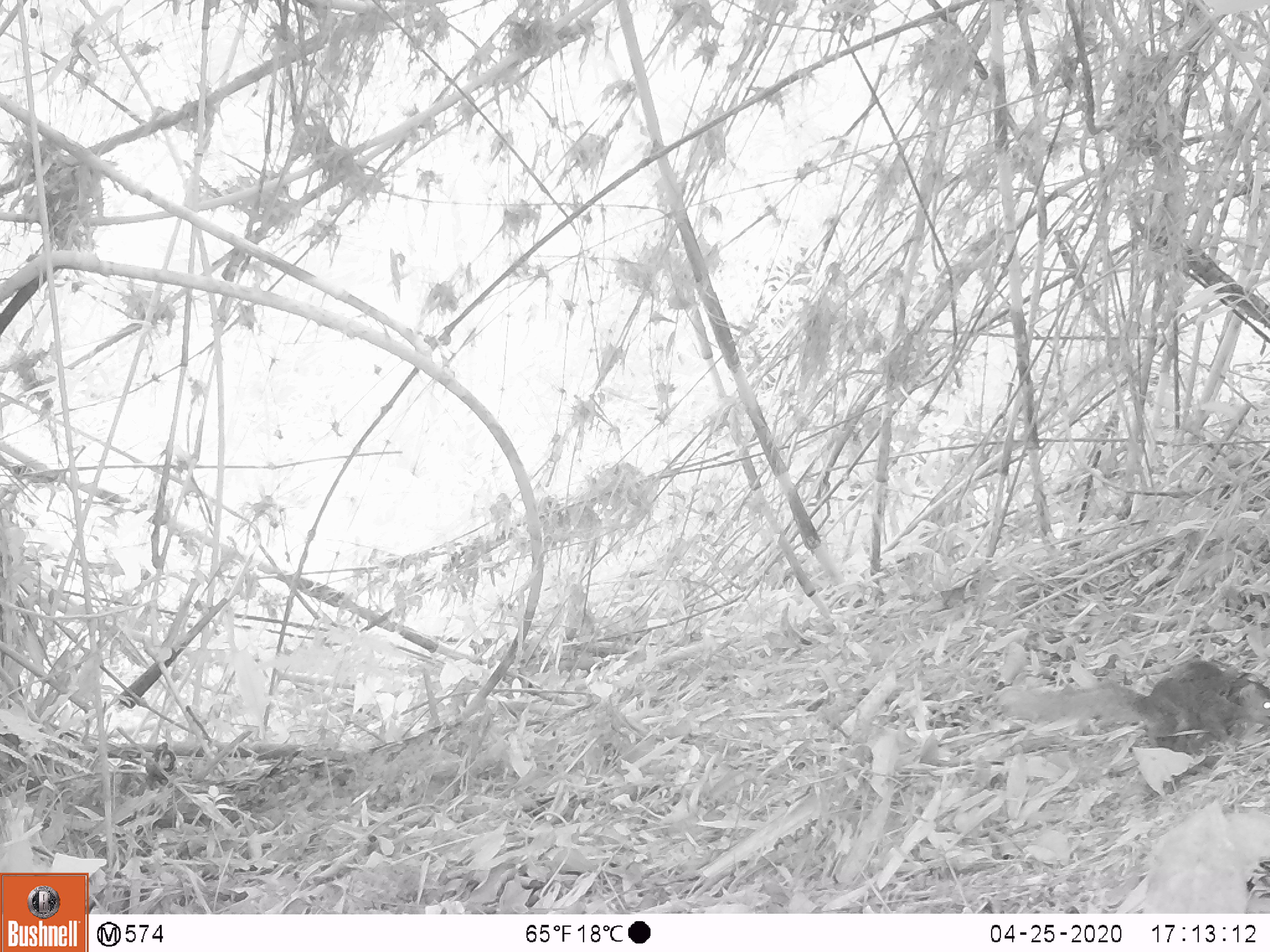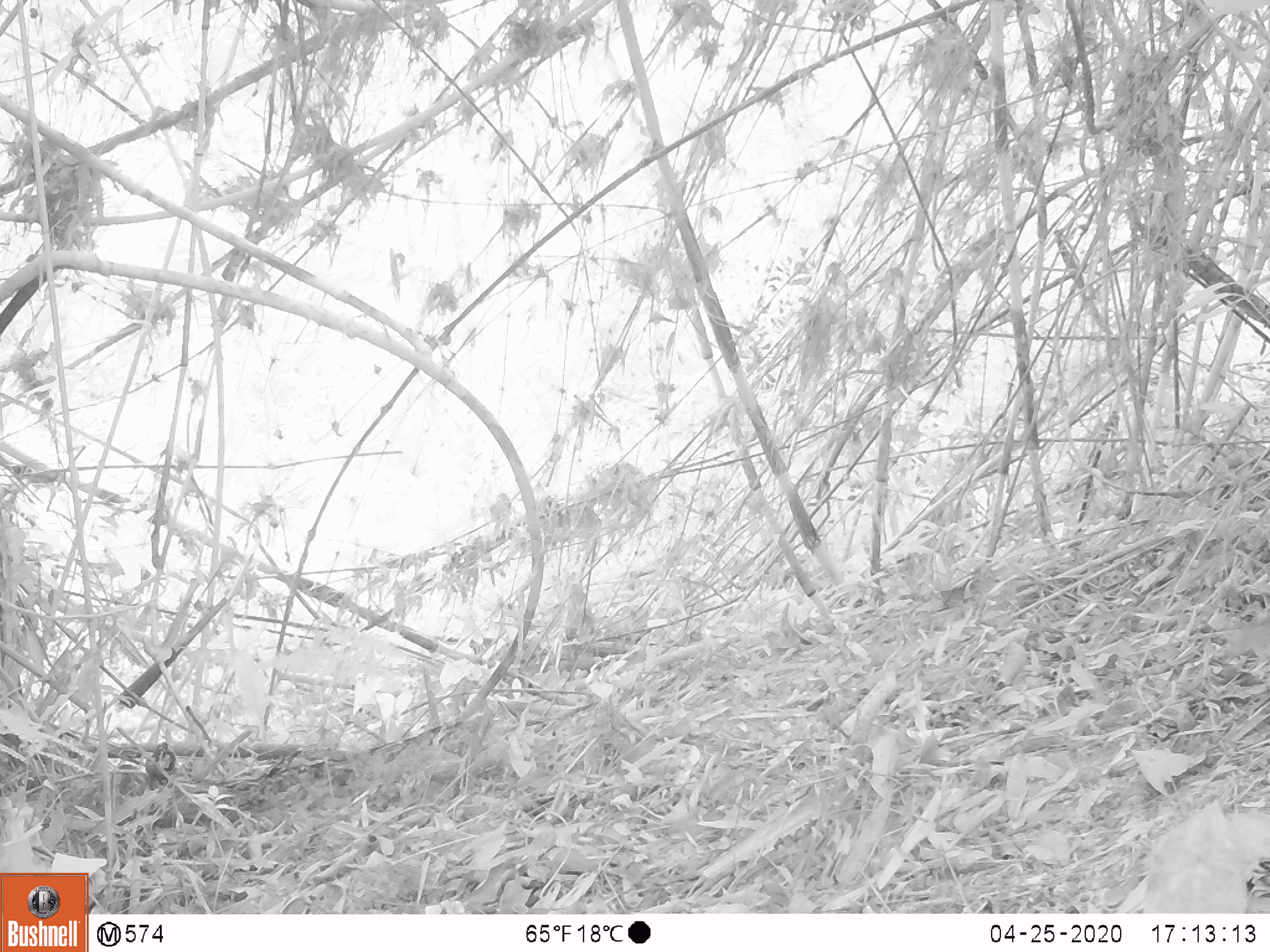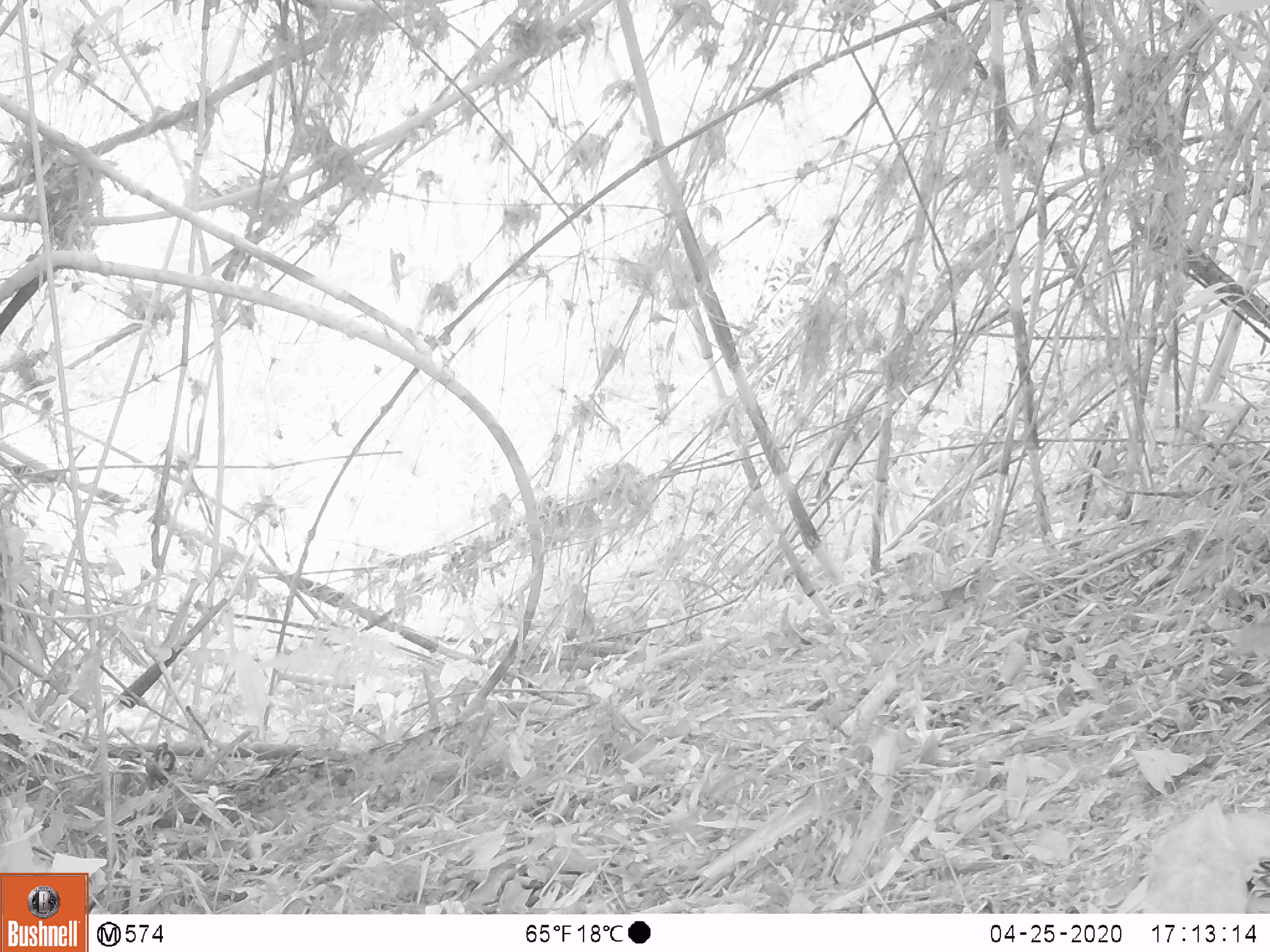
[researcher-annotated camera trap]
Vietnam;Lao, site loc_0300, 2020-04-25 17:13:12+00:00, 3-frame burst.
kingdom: Animalia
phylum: Chordata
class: Mammalia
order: Rodentia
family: Sciuridae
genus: Dremomys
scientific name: Dremomys rufigenis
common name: red-cheeked squirrel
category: red cheeked squirrel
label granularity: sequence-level